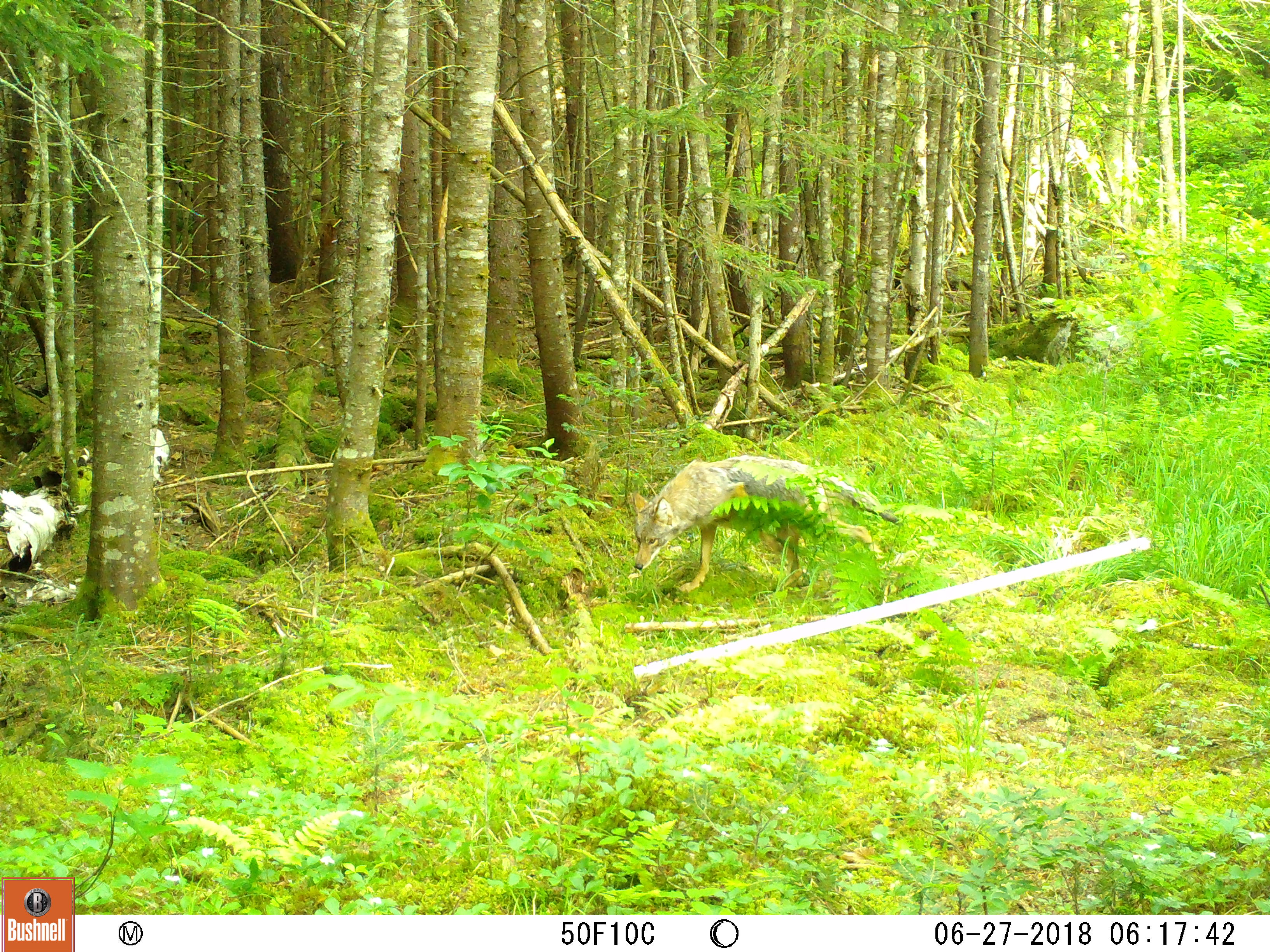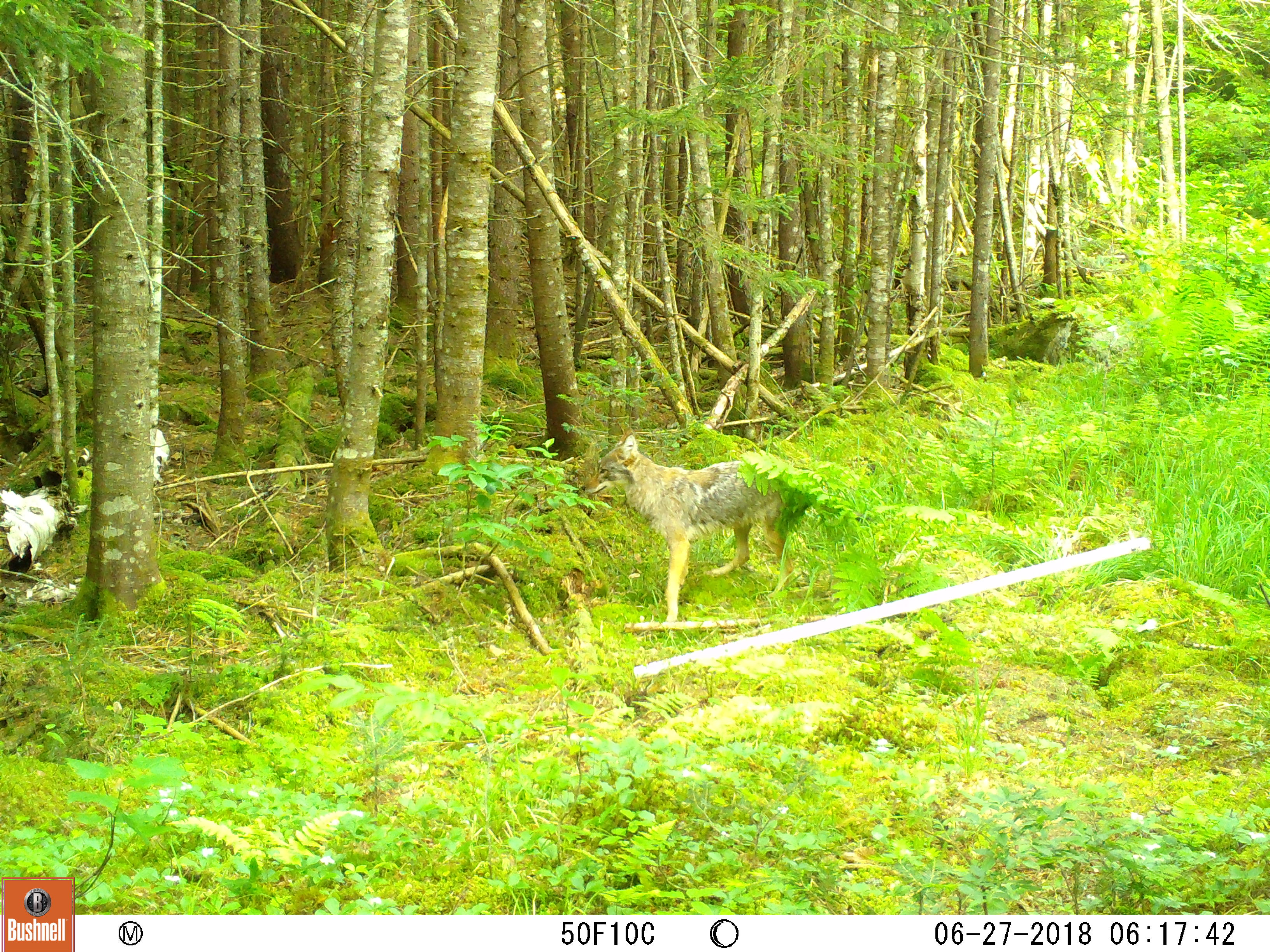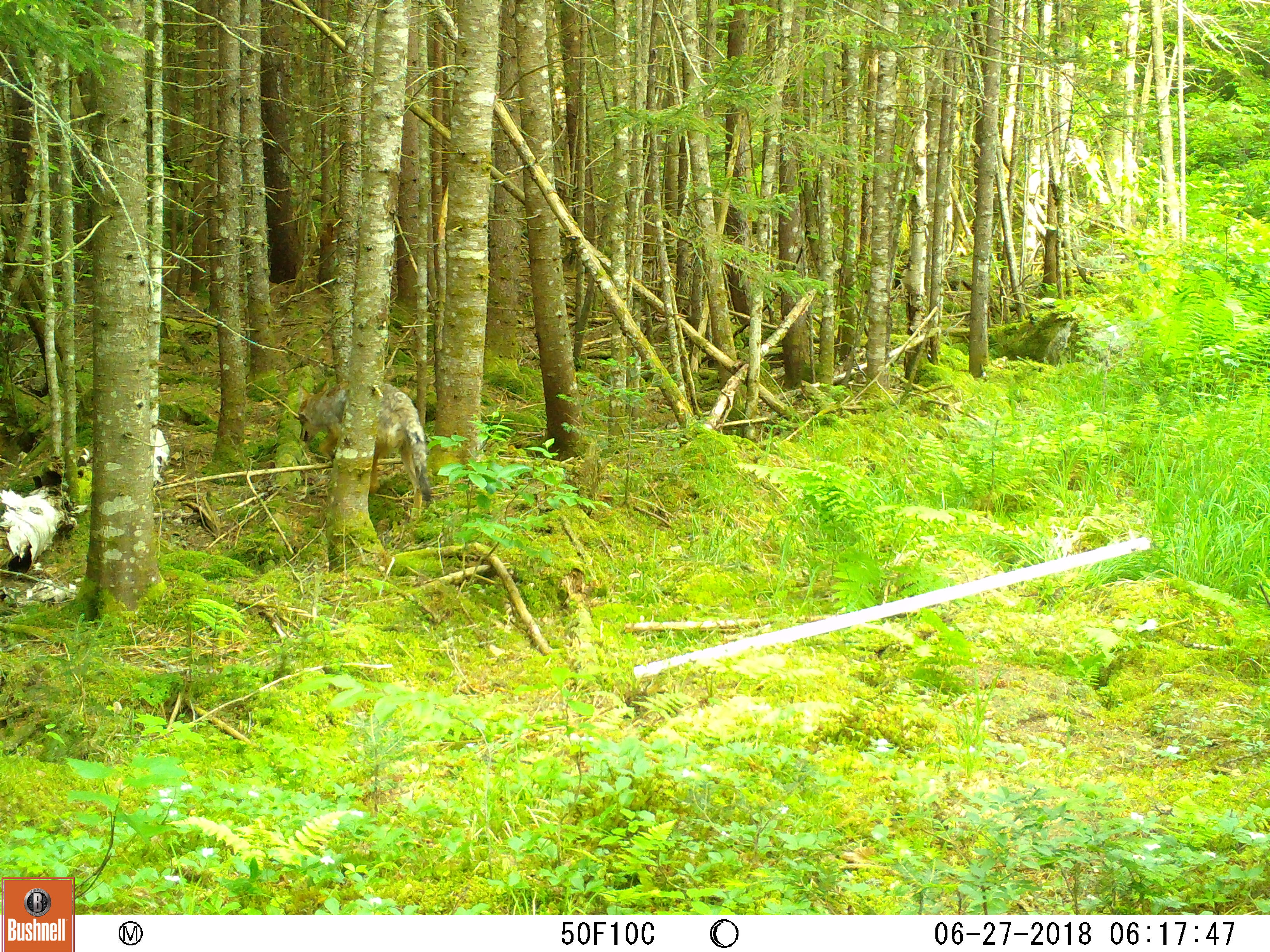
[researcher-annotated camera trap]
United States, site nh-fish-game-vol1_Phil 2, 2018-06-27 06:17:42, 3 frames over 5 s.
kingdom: Animalia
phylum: Chordata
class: Mammalia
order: Carnivora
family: Canidae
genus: Canis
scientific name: Canis latrans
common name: coyote